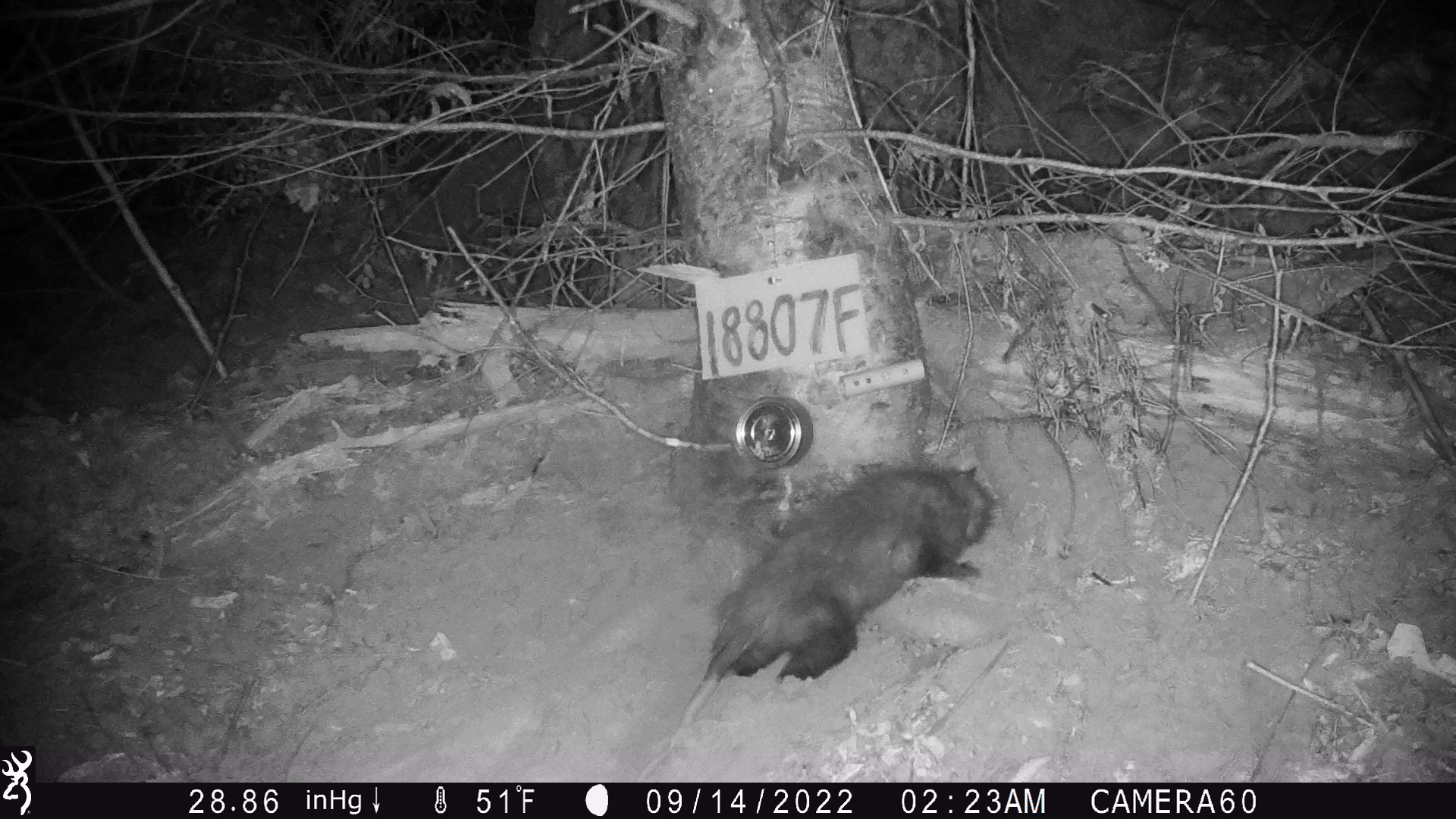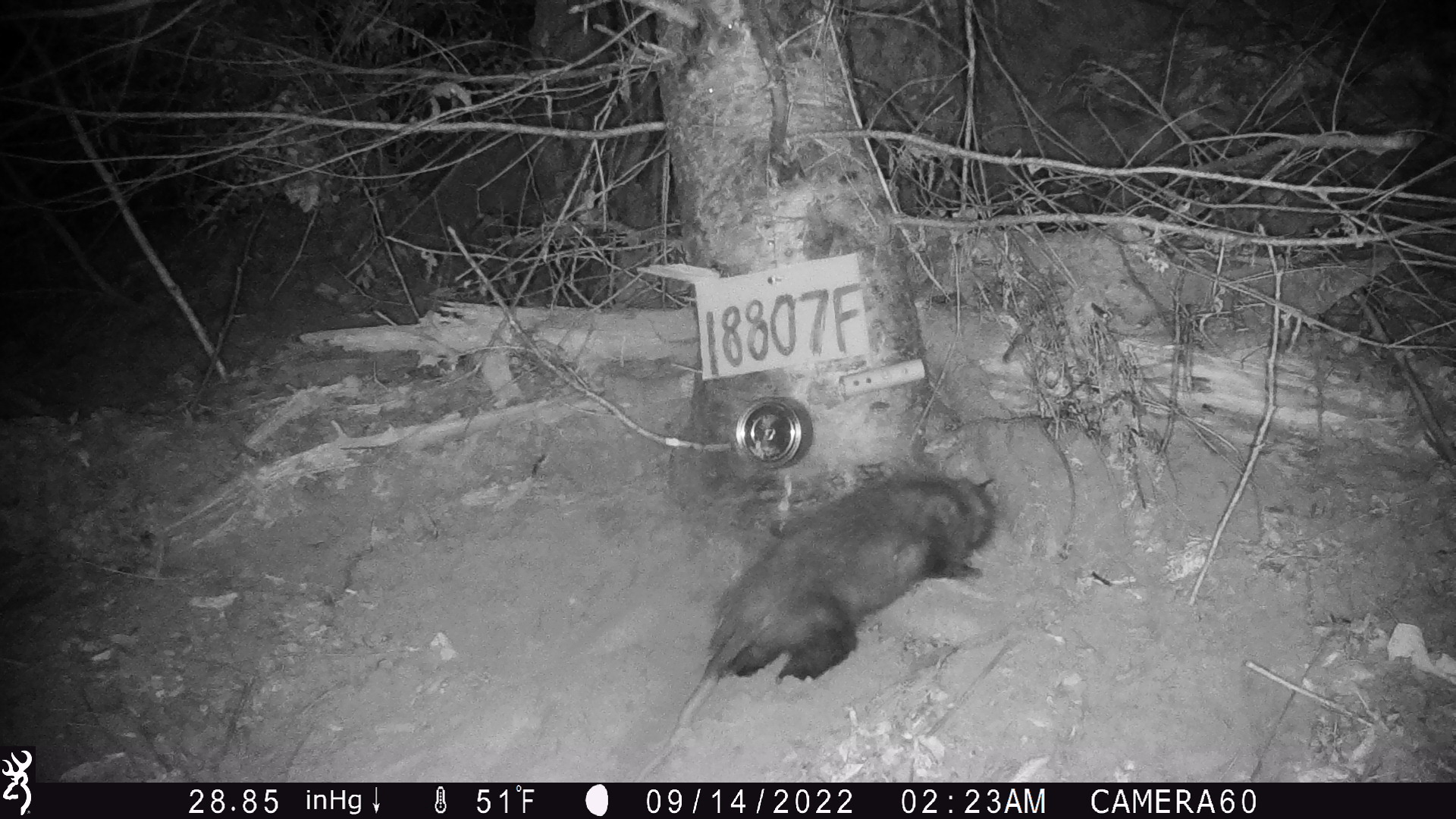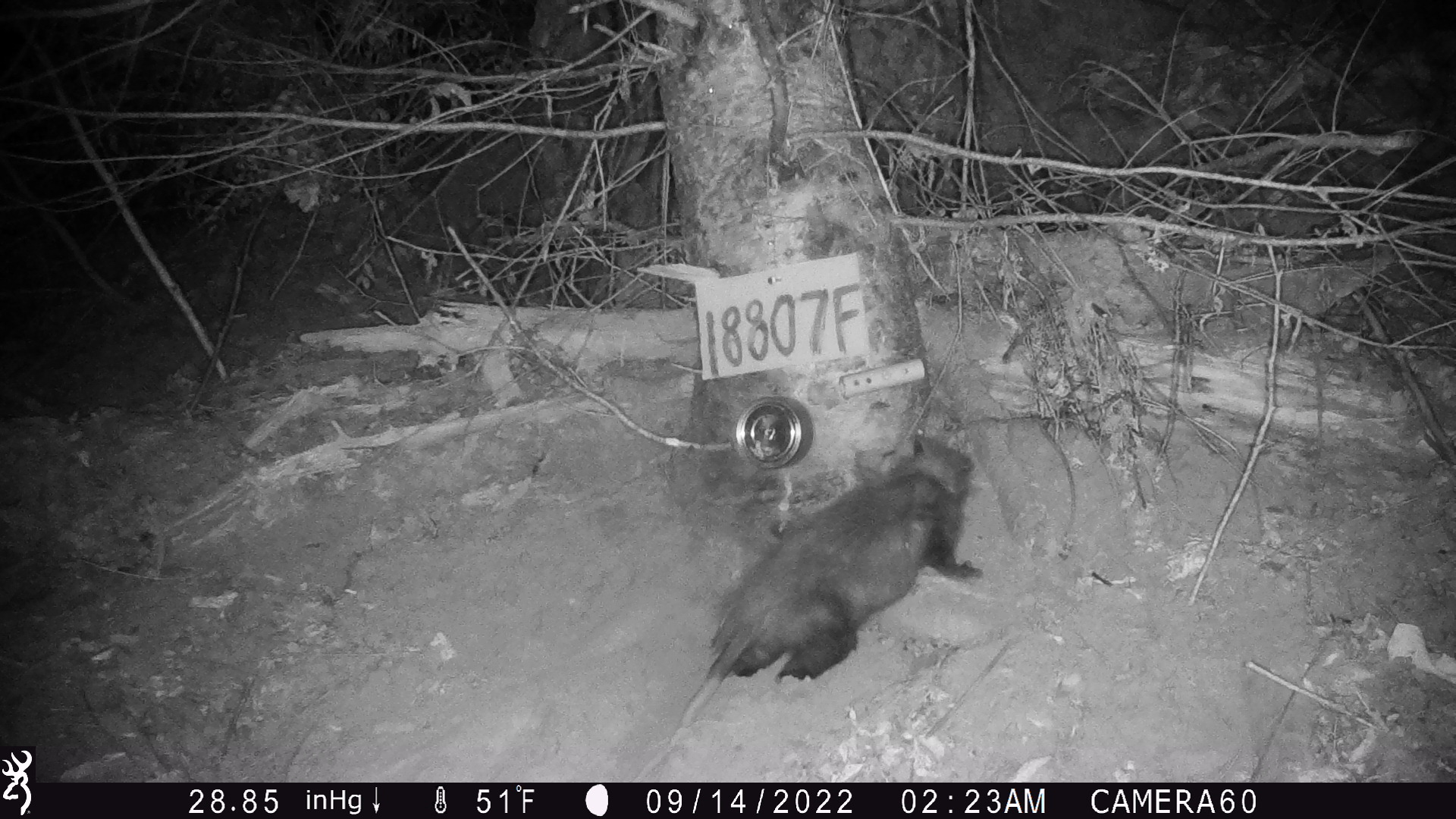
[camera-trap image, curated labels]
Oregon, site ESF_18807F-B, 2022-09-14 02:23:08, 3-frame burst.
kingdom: Animalia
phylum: Chordata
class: Mammalia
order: Didelphimorphia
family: Didelphidae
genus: Didelphis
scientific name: Didelphis virginiana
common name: virginia opossum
Virginia opossum (Didelphis virginiana).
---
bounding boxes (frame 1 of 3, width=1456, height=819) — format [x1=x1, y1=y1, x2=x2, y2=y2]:
virginia opossum: [x1=631, y1=454, x2=1010, y2=779]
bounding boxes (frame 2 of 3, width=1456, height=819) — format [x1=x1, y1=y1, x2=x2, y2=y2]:
virginia opossum: [x1=628, y1=456, x2=1041, y2=781]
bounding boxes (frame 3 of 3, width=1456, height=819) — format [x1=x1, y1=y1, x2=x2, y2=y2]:
virginia opossum: [x1=626, y1=421, x2=985, y2=782]